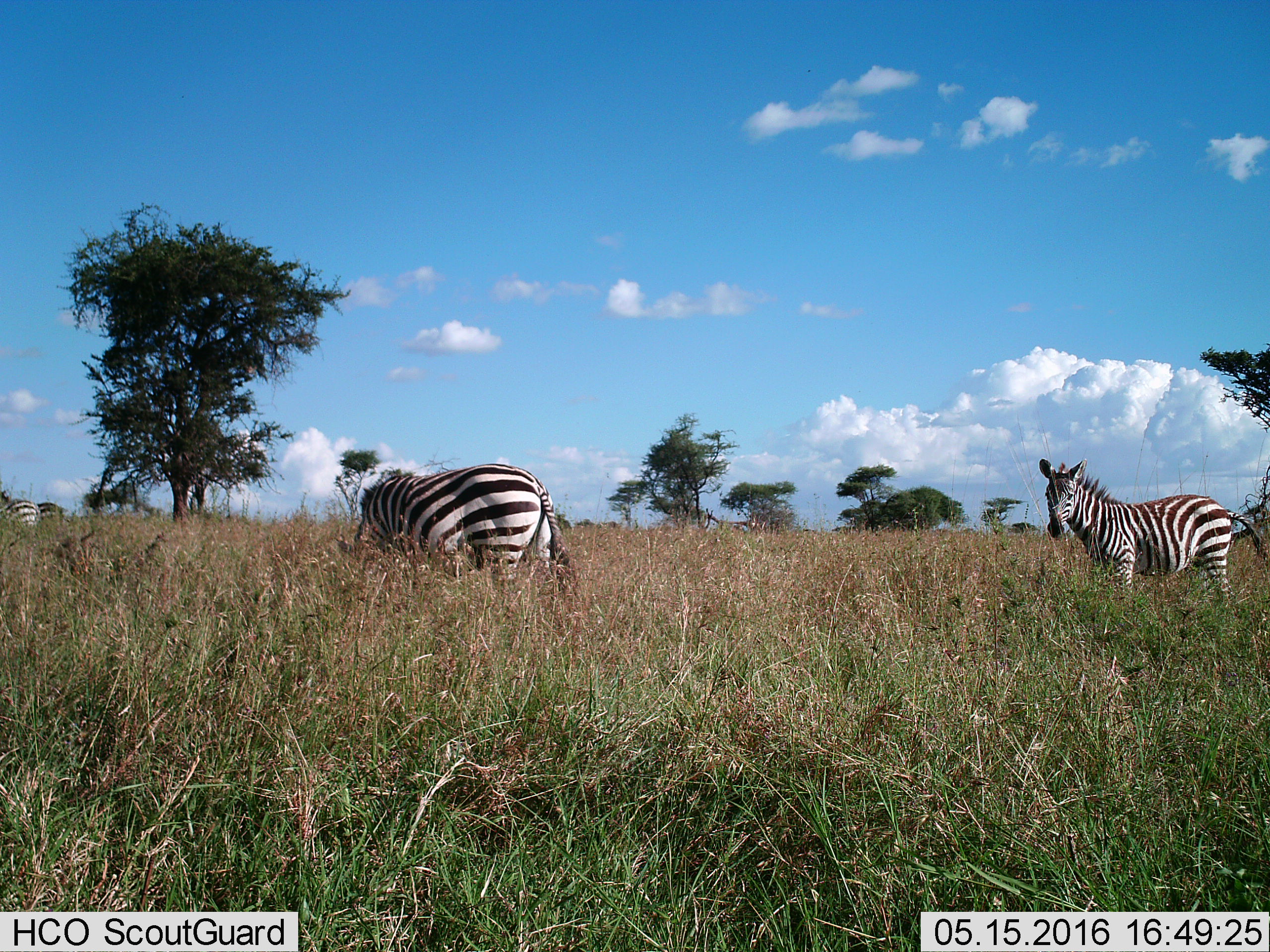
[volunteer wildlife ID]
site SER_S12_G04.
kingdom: Animalia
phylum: Chordata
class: Mammalia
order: Perissodactyla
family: Equidae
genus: Equus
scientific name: Equus quagga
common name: plains zebra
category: zebraplains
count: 4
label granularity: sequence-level